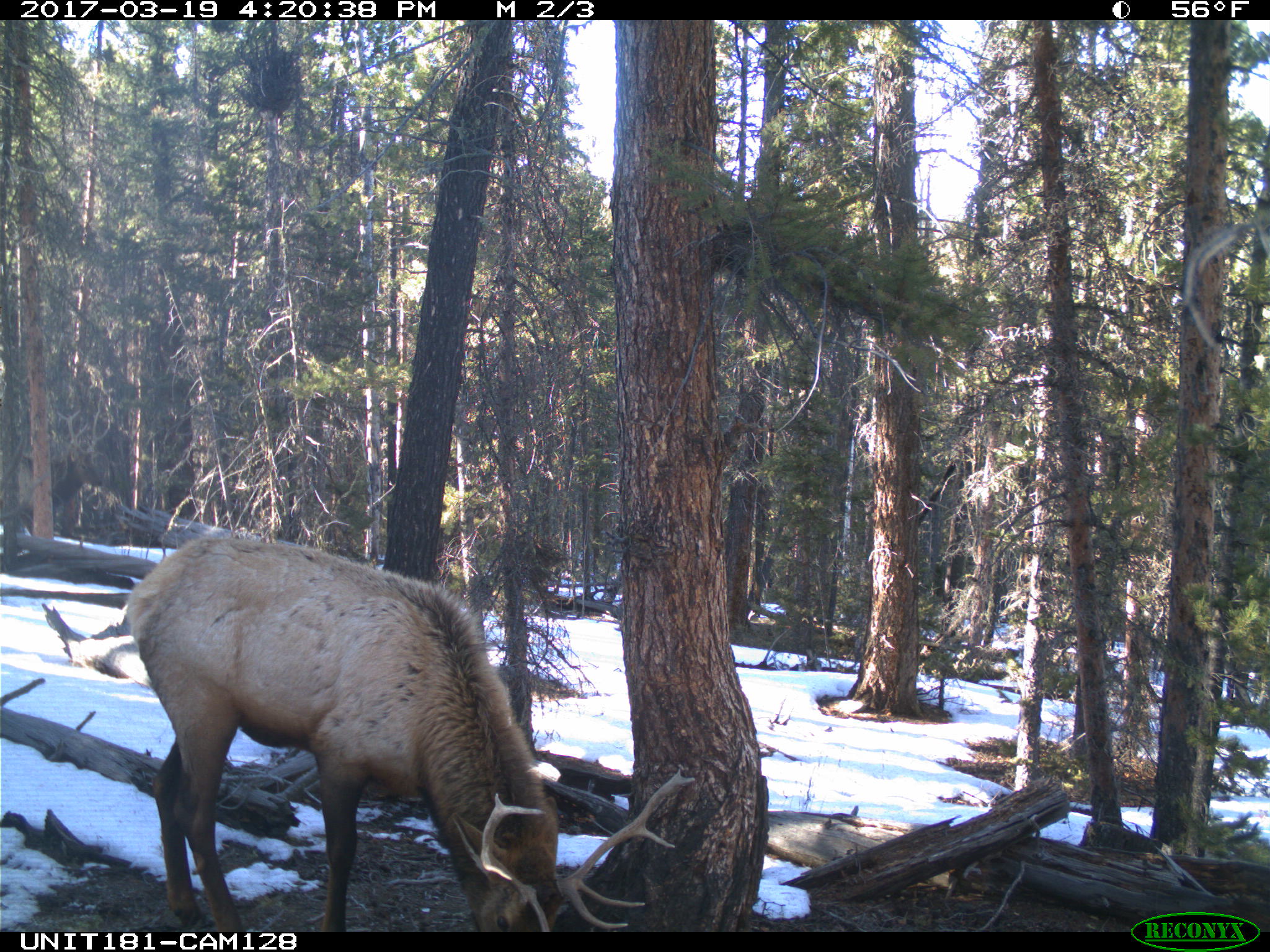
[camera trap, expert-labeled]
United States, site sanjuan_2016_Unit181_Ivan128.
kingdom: Animalia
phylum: Chordata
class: Mammalia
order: Artiodactyla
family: Cervidae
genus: Cervus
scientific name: Cervus elaphus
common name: red deer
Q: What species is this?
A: Cervus elaphus (red deer).